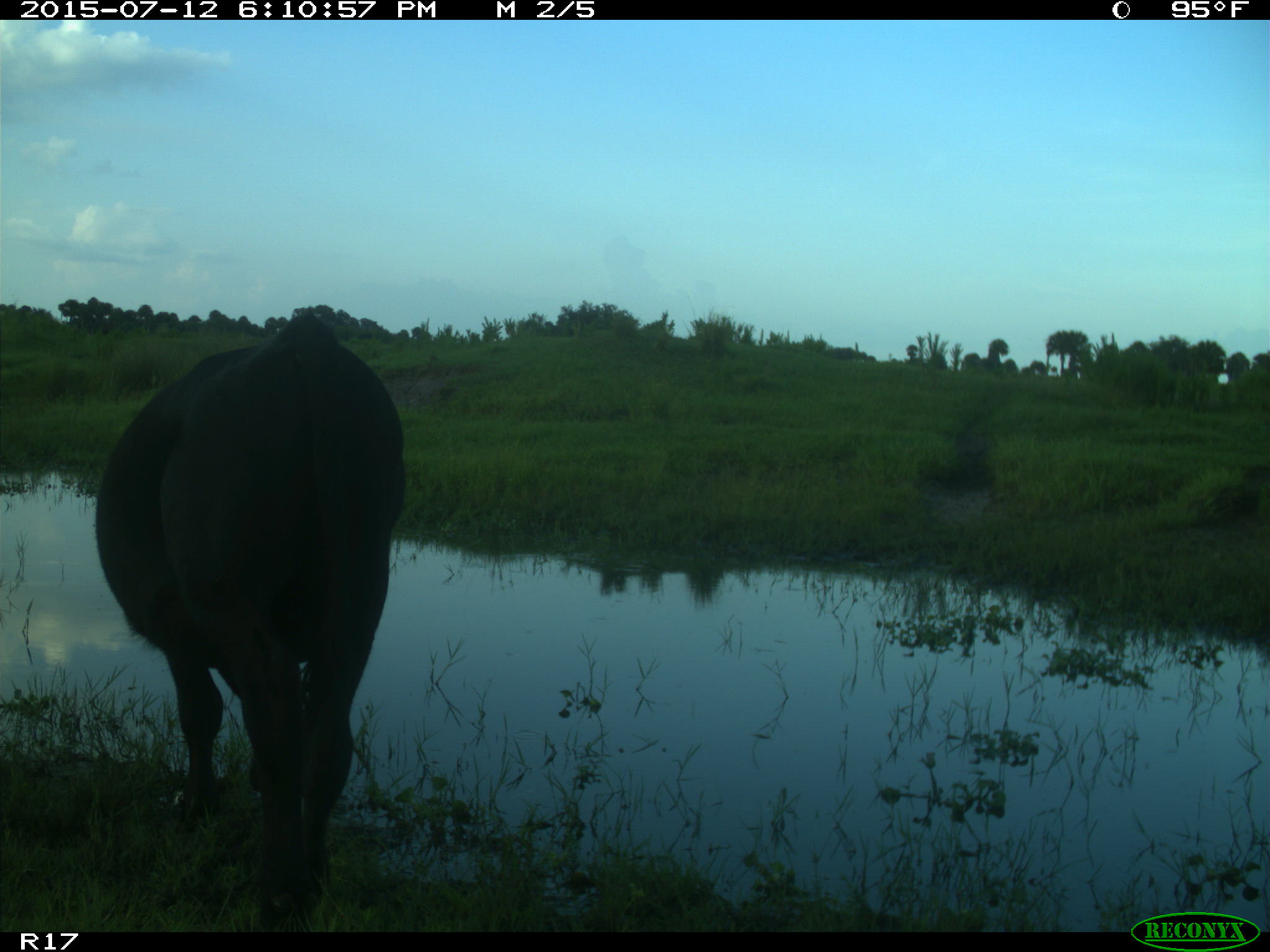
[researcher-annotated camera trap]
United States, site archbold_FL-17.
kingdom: Animalia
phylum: Chordata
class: Mammalia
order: Artiodactyla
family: Bovidae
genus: Bos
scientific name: Bos taurus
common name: domestic cow